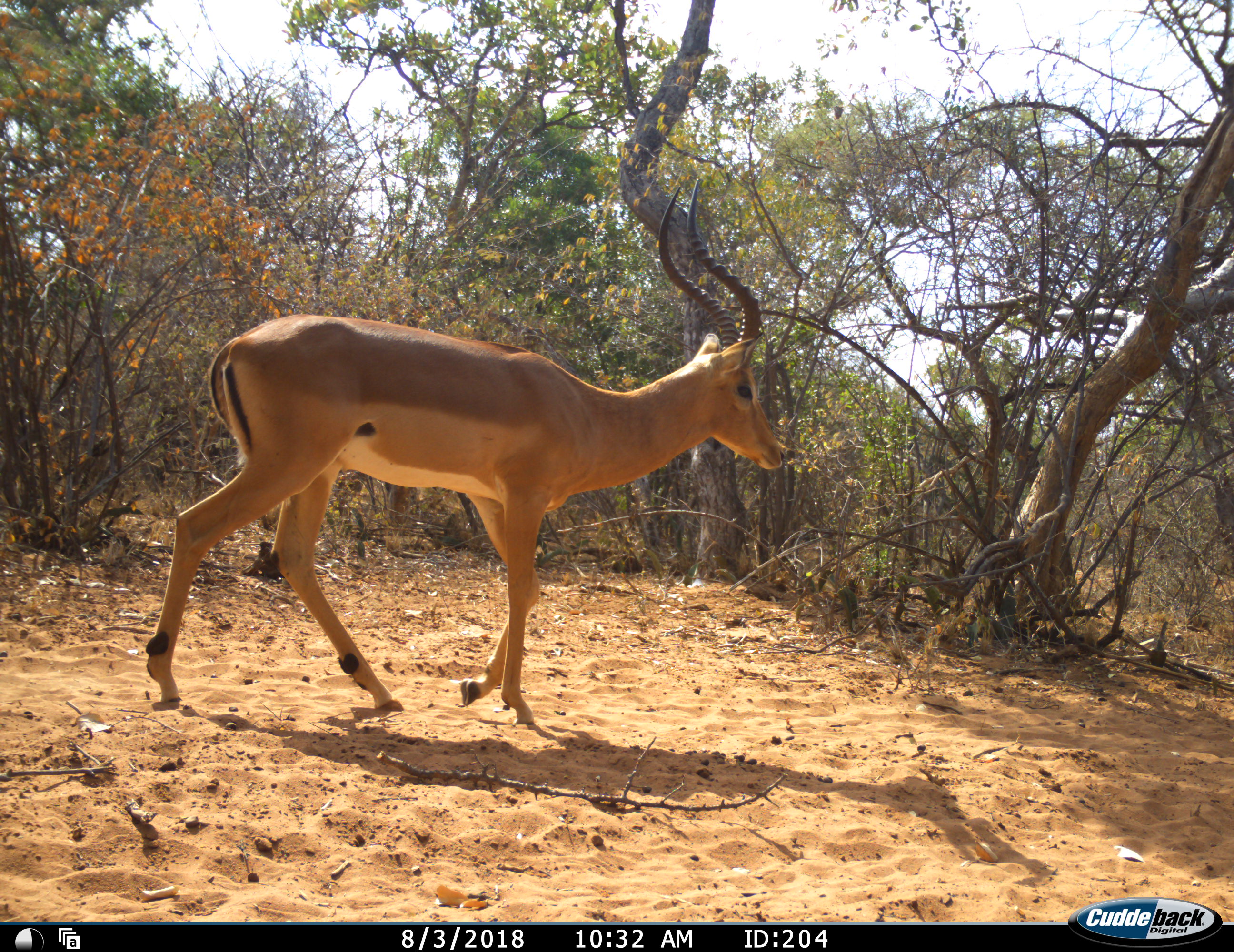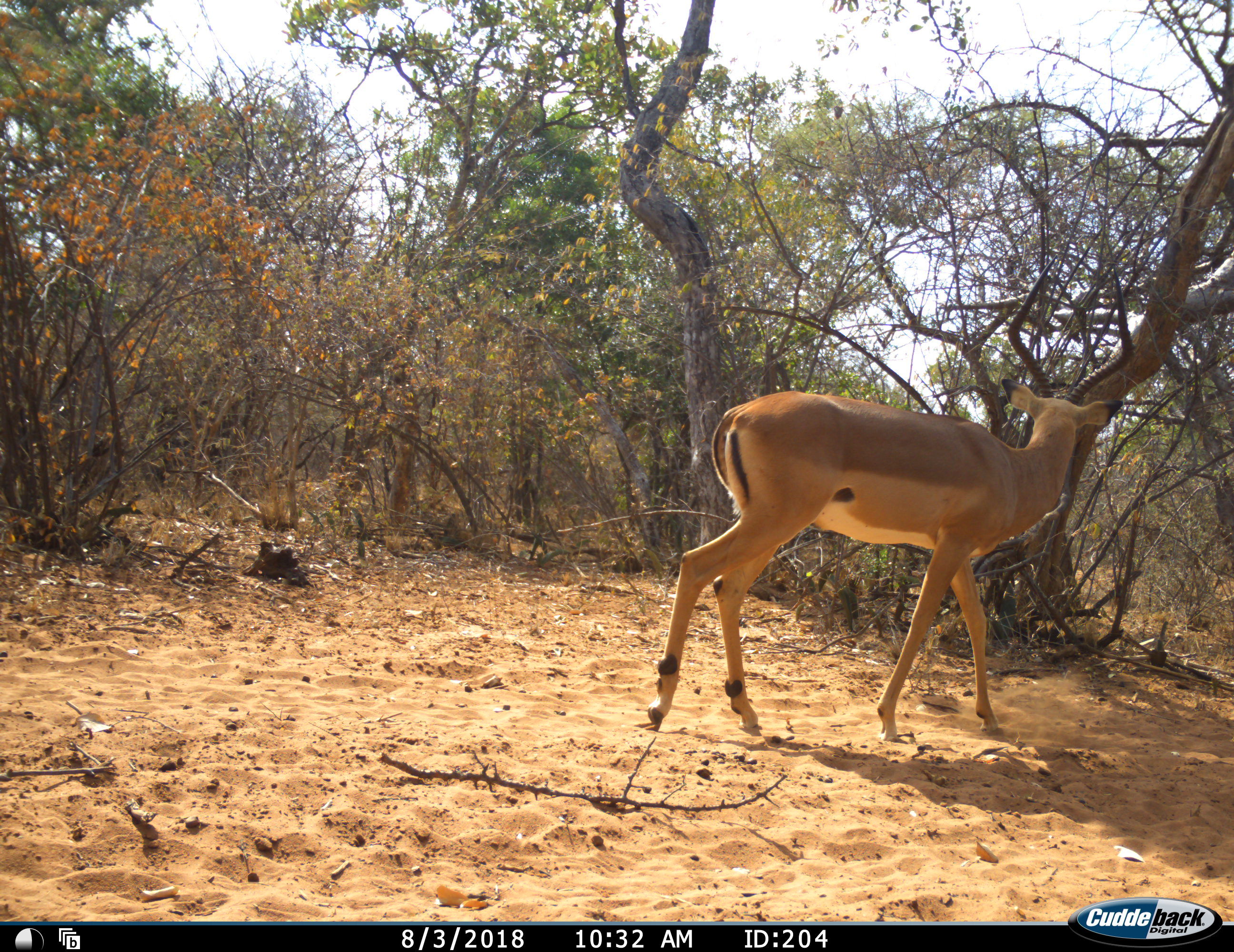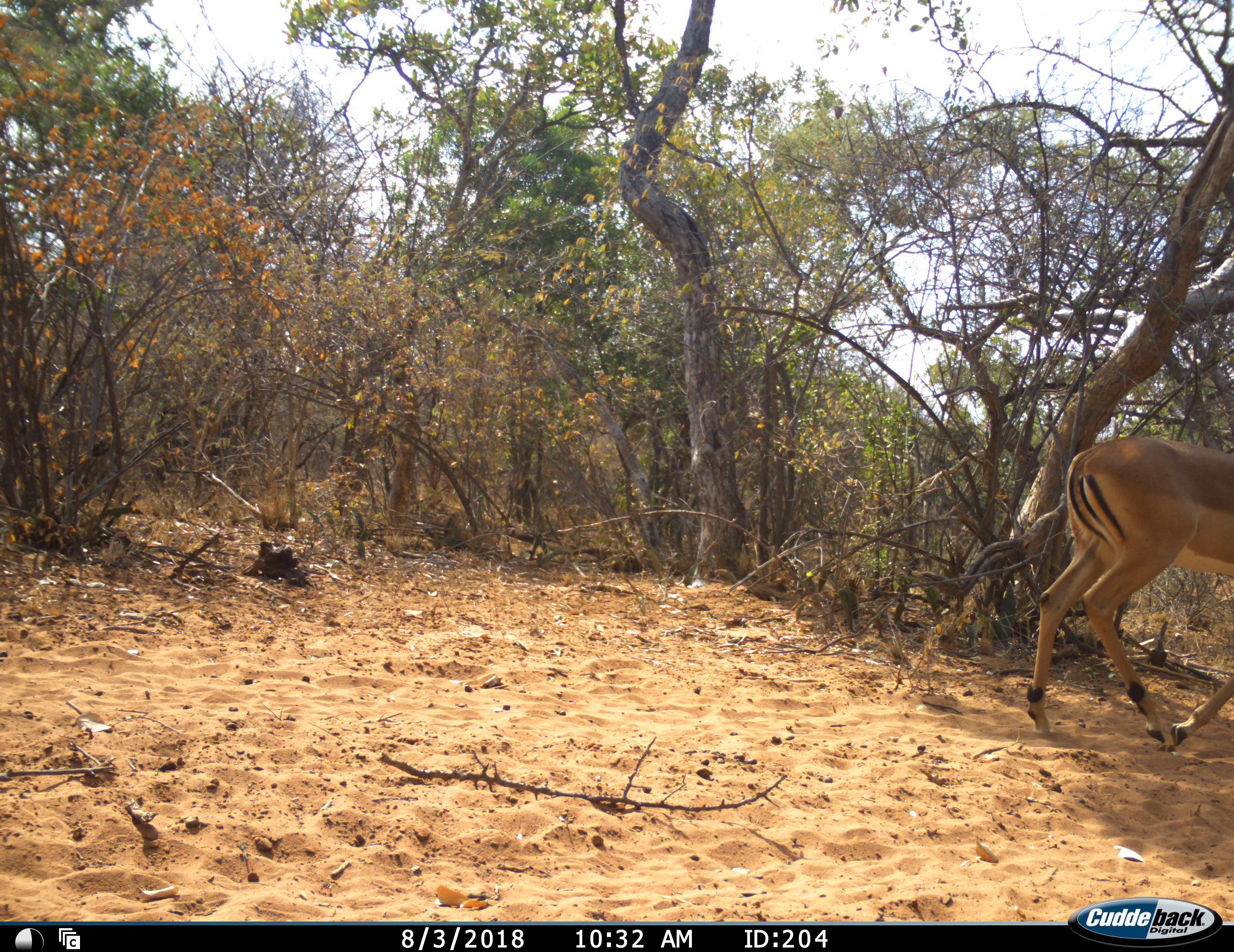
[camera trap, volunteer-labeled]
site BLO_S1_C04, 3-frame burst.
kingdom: Animalia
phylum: Chordata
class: Mammalia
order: Artiodactyla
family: Bovidae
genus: Aepyceros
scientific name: Aepyceros melampus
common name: impala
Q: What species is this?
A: Impala (Aepyceros melampus).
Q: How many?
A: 1.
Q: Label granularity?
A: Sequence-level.